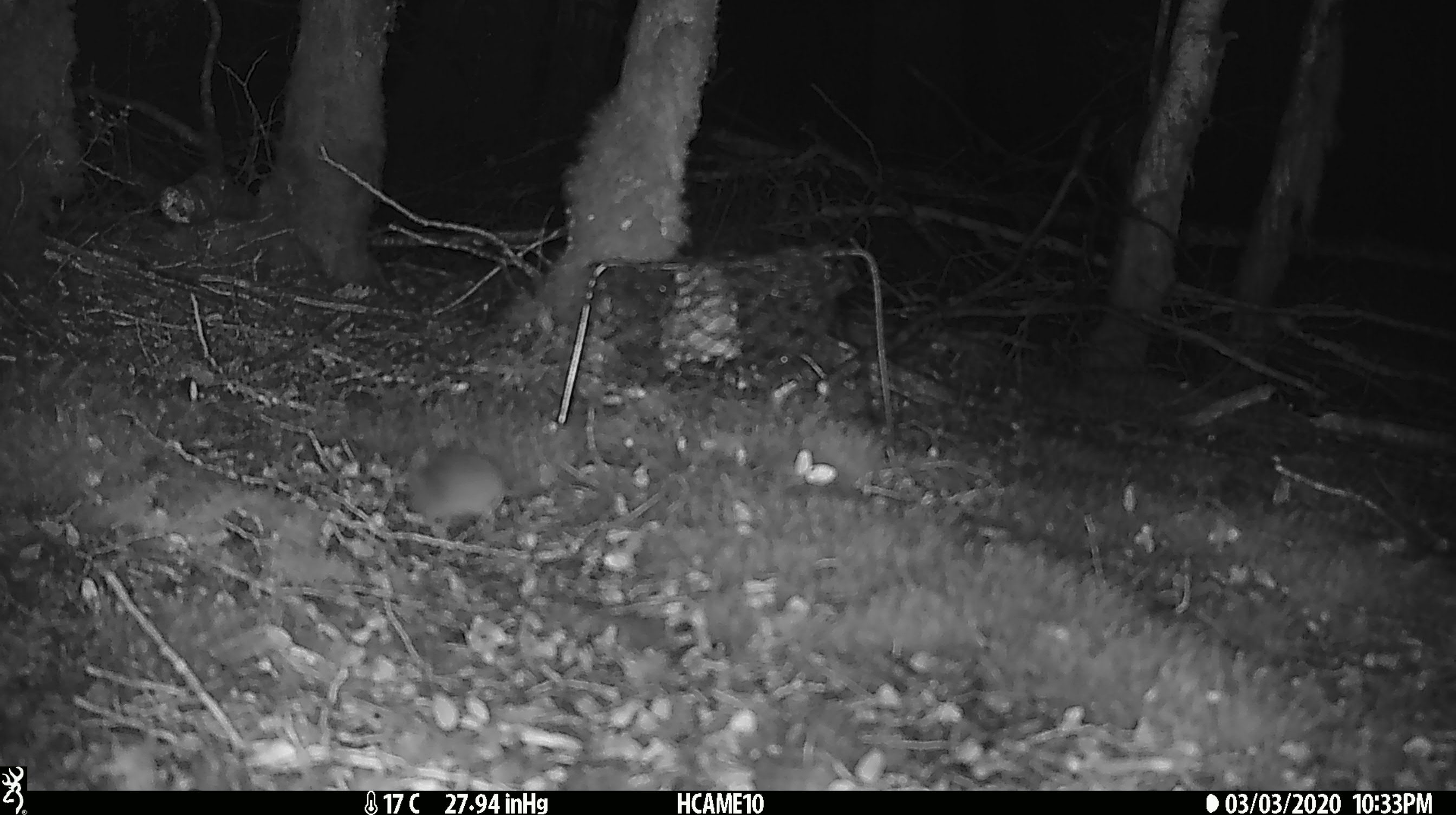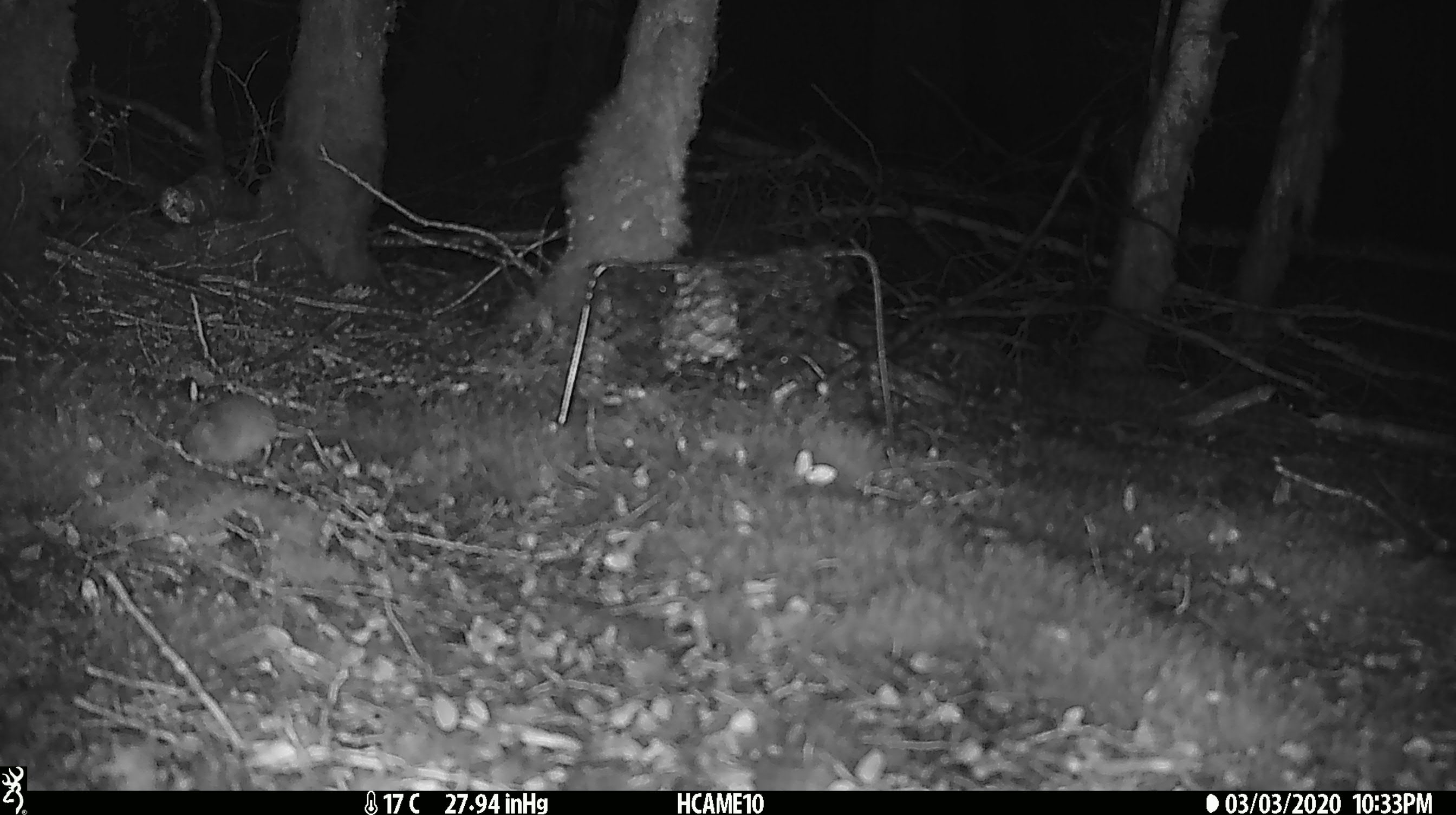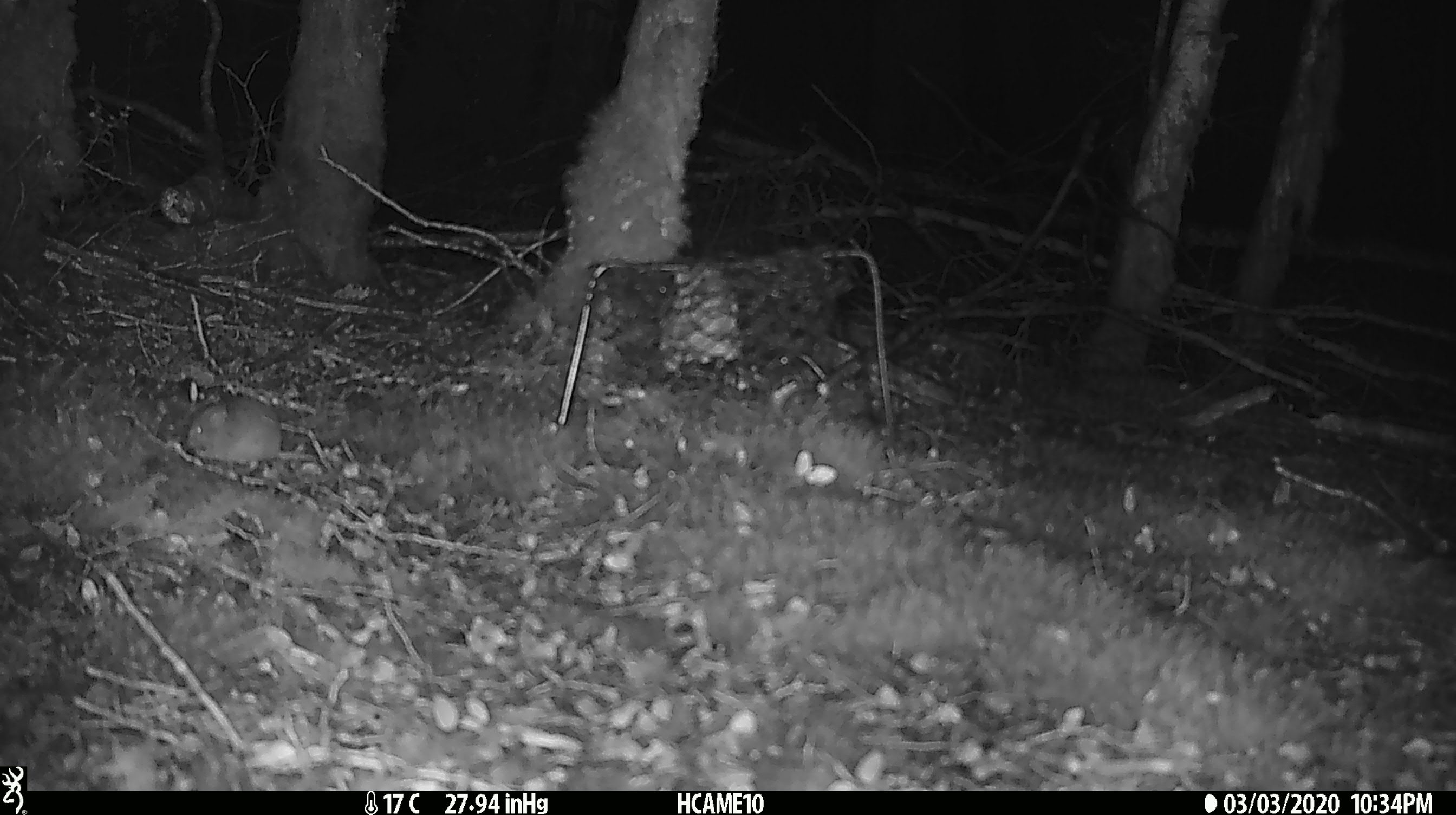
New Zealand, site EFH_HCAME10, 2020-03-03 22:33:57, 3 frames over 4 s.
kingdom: Animalia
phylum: Chordata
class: Mammalia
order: Rodentia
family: Muridae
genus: Mus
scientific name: Mus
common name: mouse